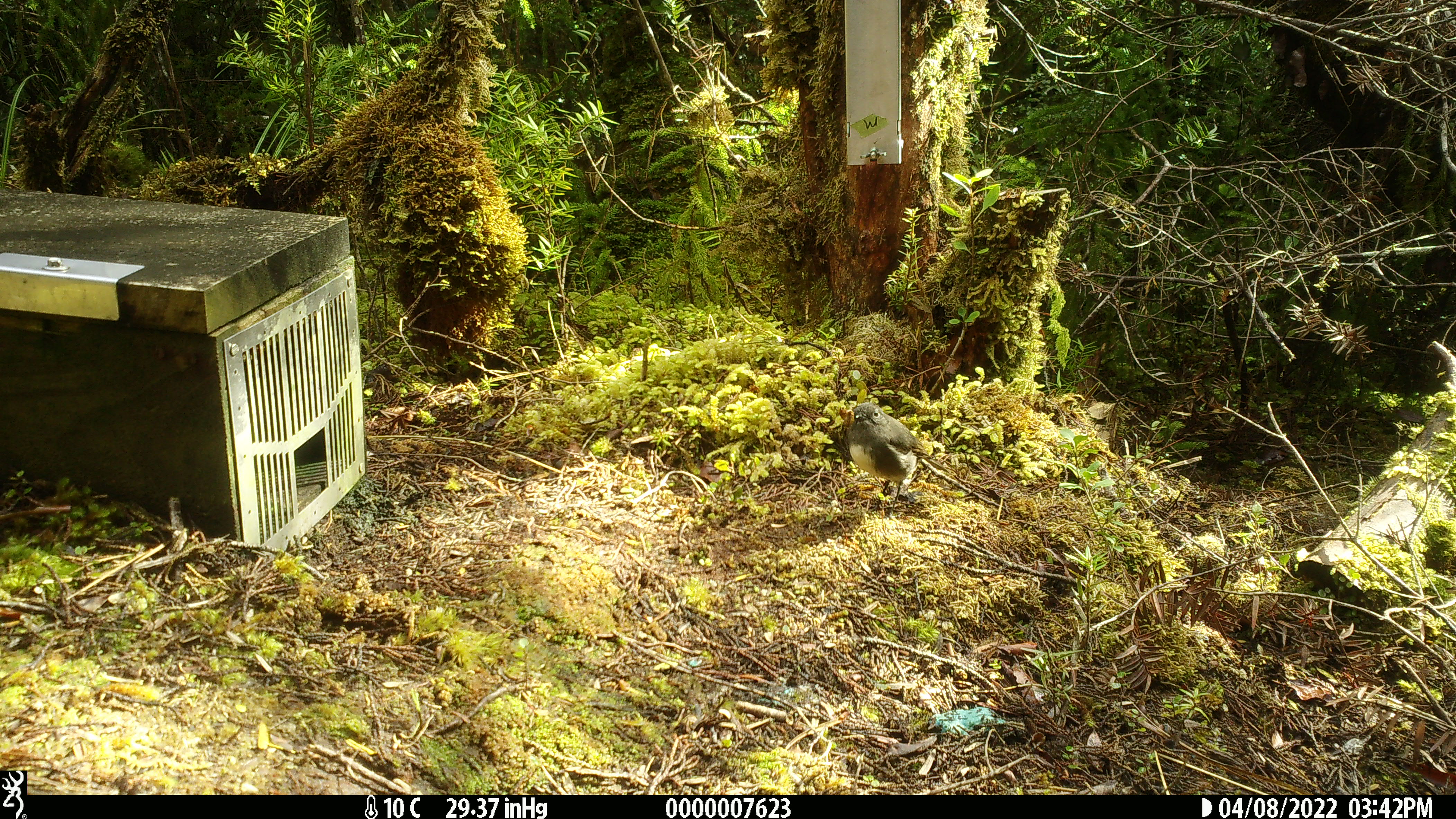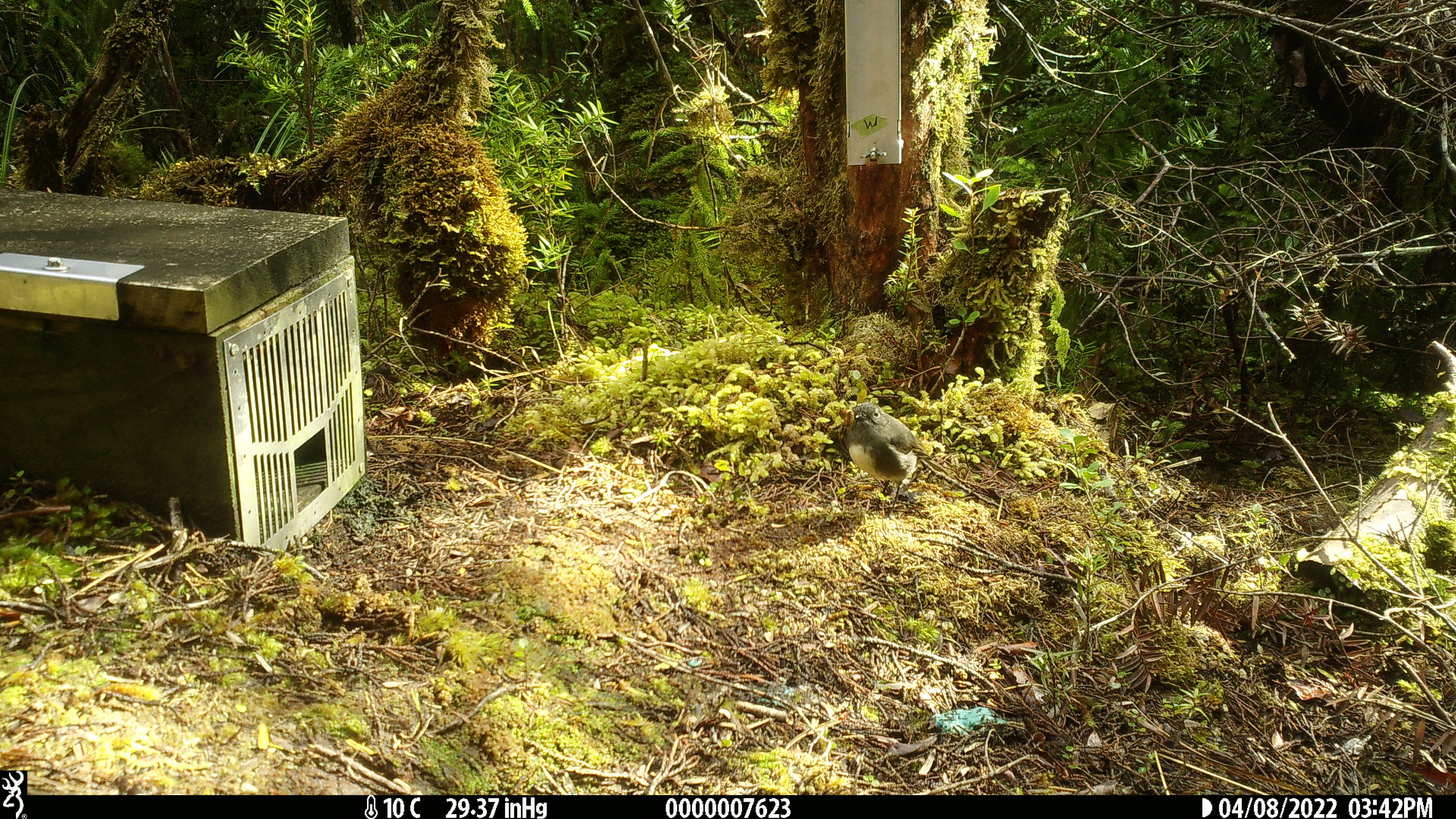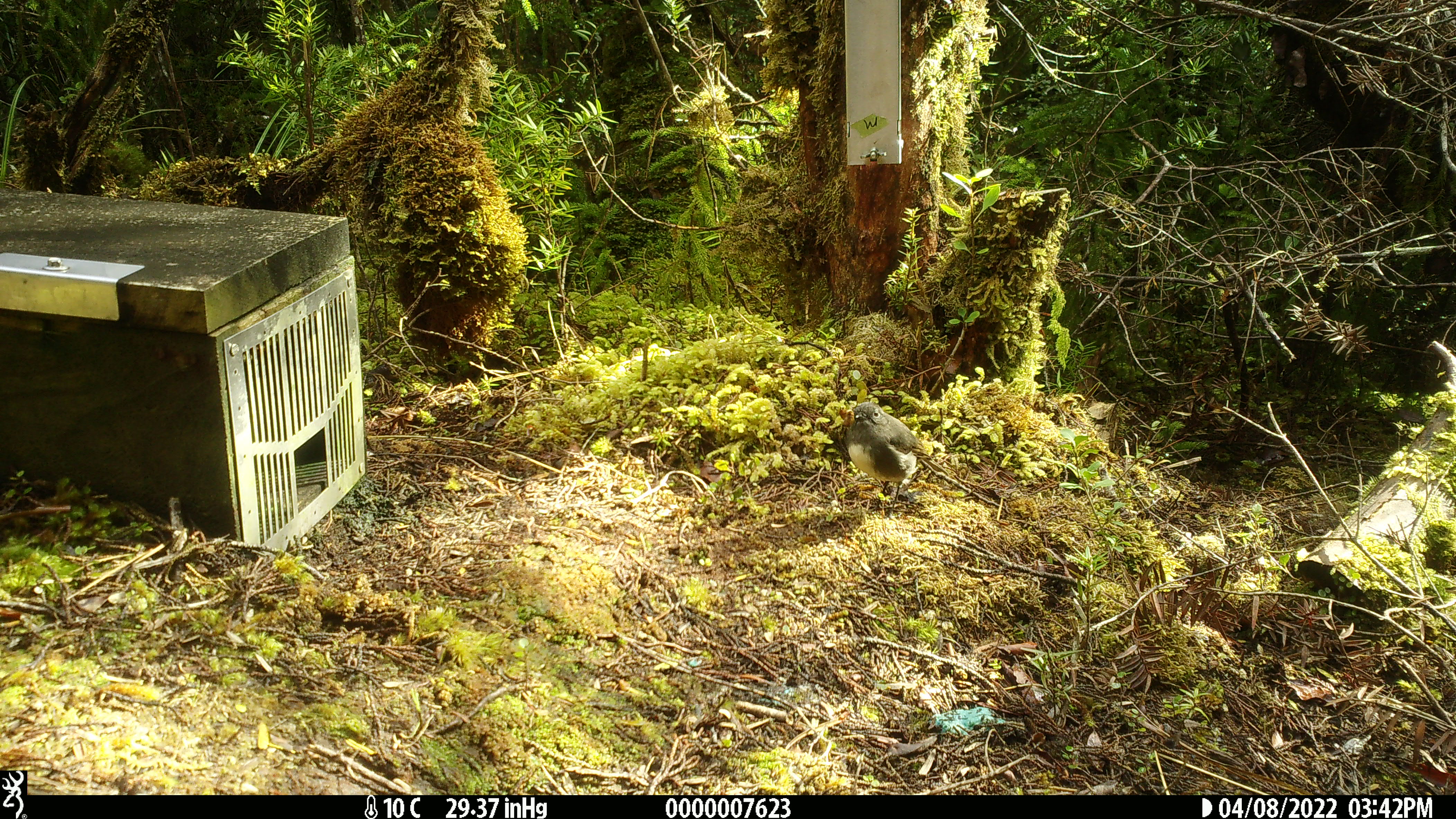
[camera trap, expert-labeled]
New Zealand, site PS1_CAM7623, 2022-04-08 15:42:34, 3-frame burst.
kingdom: Animalia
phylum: Chordata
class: Aves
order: Passeriformes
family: Petroicidae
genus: Petroica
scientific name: Petroica australis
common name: new zealand robin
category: robin